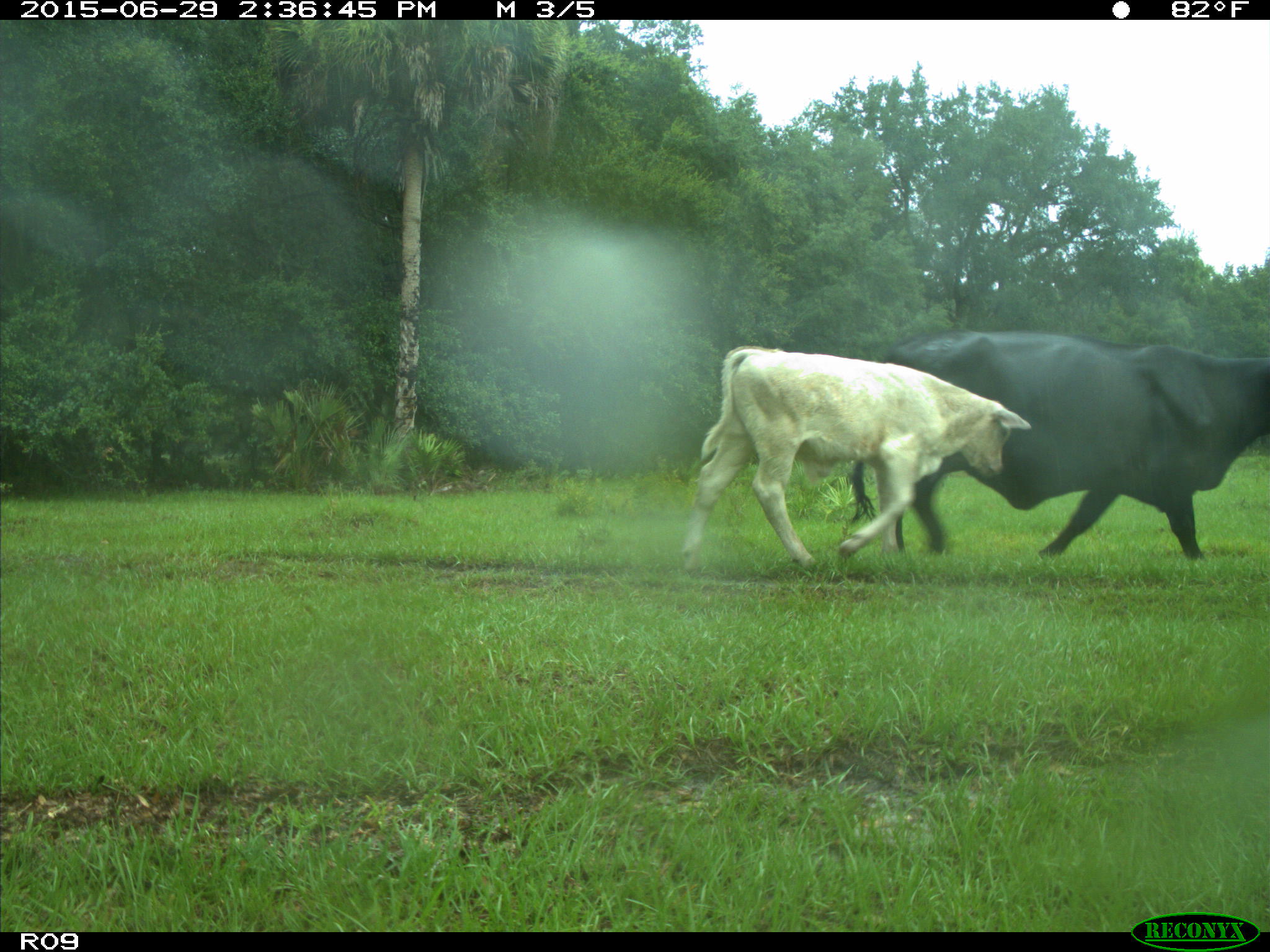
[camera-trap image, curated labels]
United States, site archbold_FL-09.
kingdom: Animalia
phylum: Chordata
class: Mammalia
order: Artiodactyla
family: Bovidae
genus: Bos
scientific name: Bos taurus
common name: domestic cow